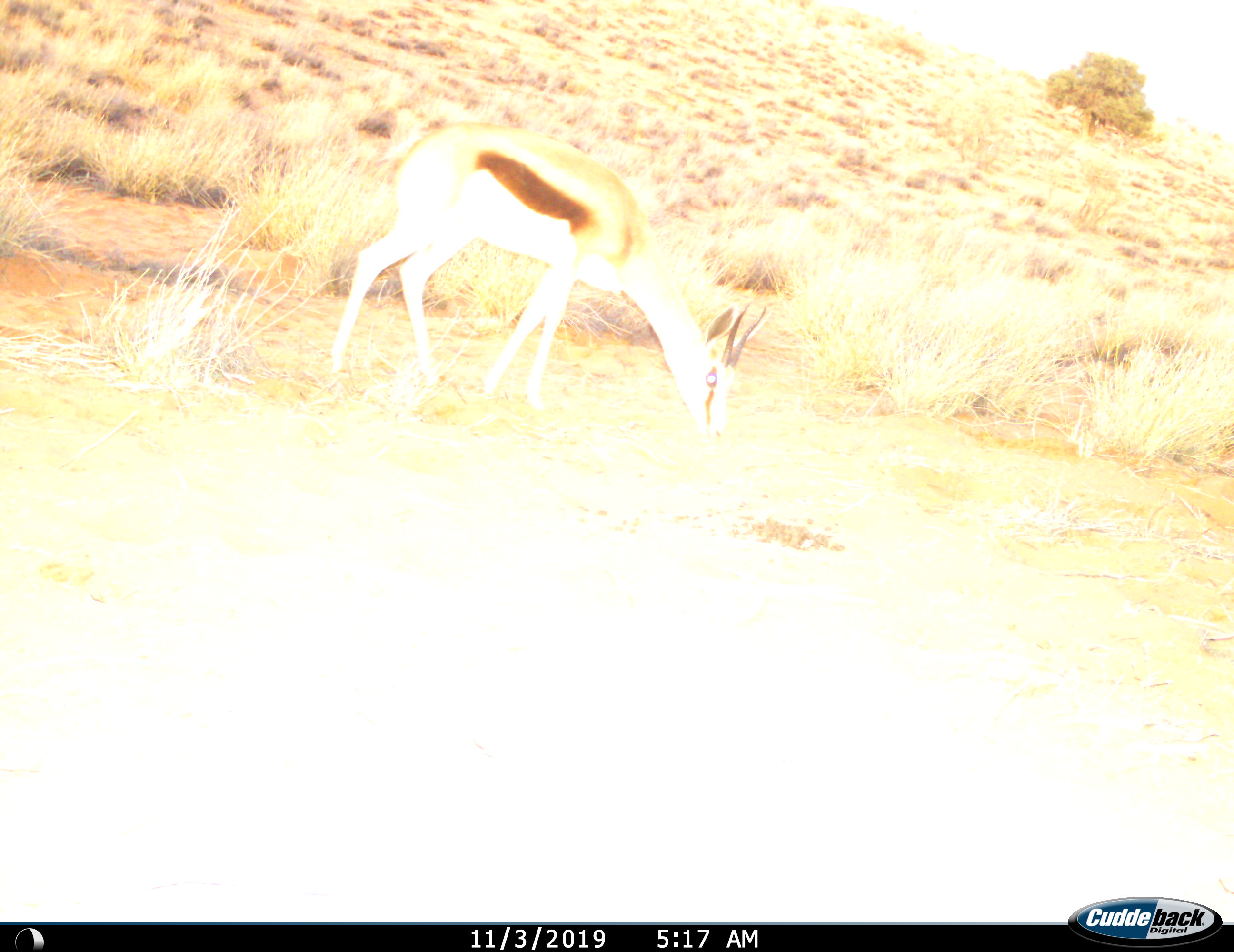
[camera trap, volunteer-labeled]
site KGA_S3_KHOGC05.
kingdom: Animalia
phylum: Chordata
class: Mammalia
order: Artiodactyla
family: Bovidae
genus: Antidorcas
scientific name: Antidorcas marsupialis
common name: springbok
Springbok (Antidorcas marsupialis), count 1. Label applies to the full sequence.